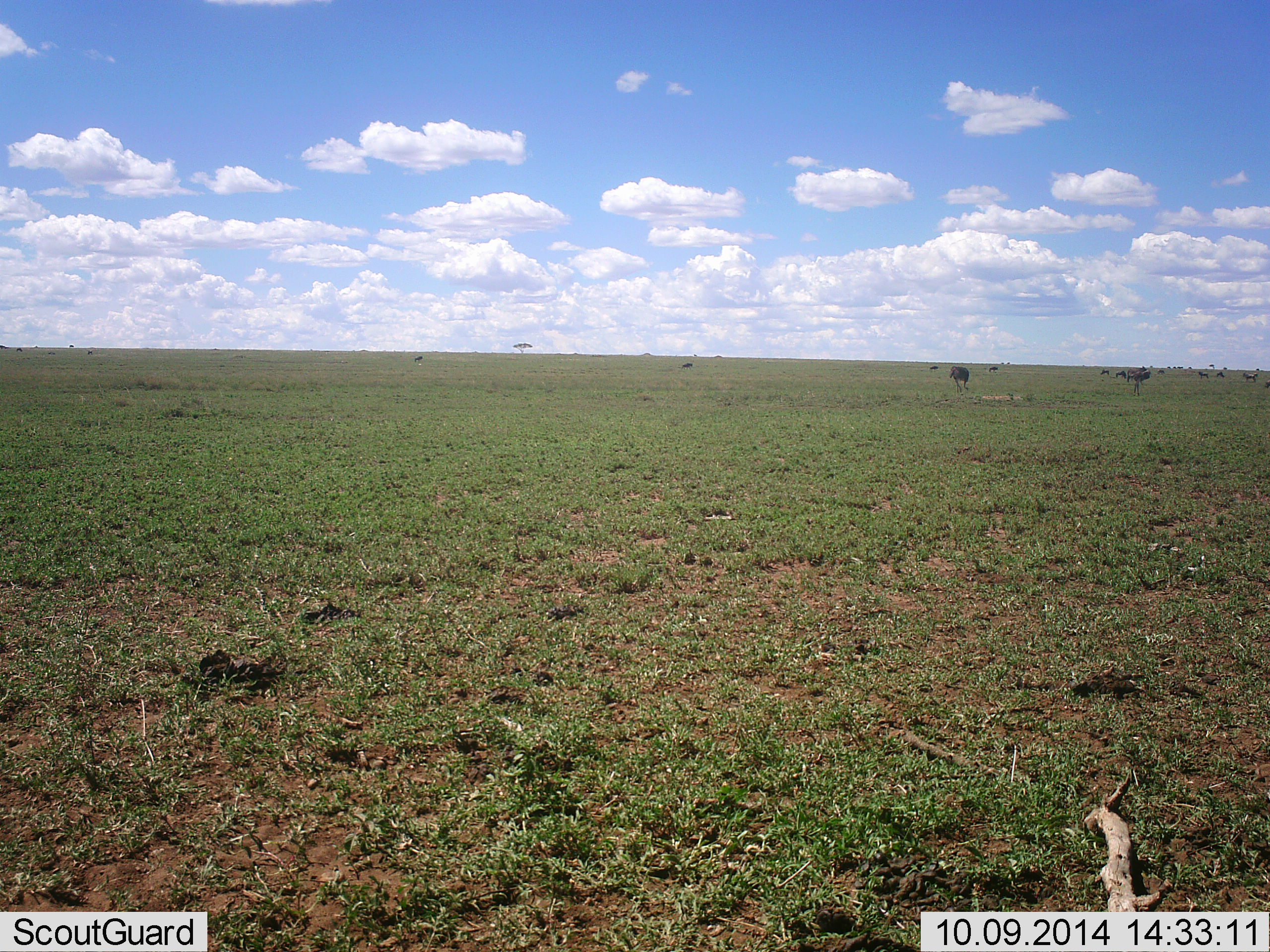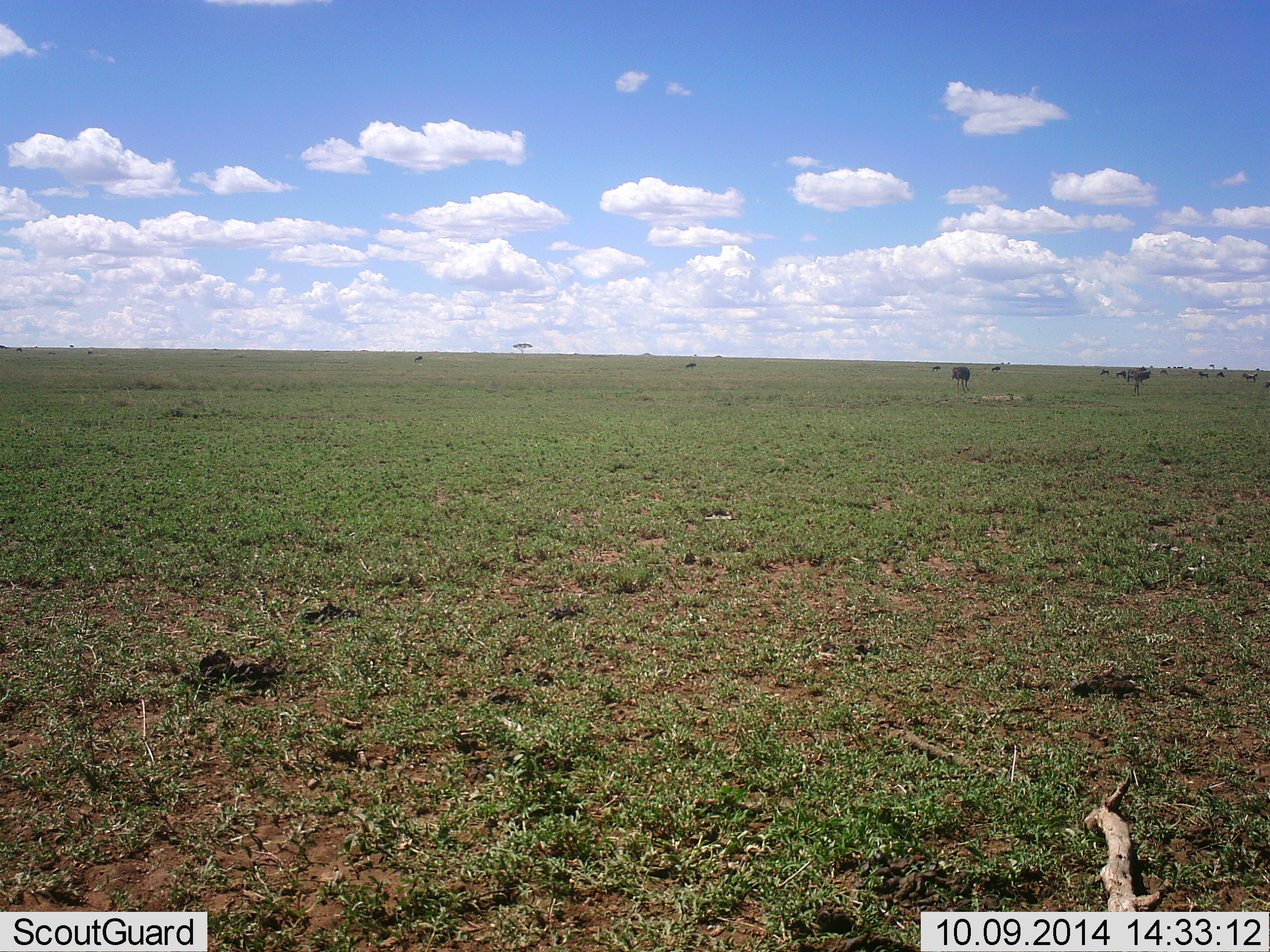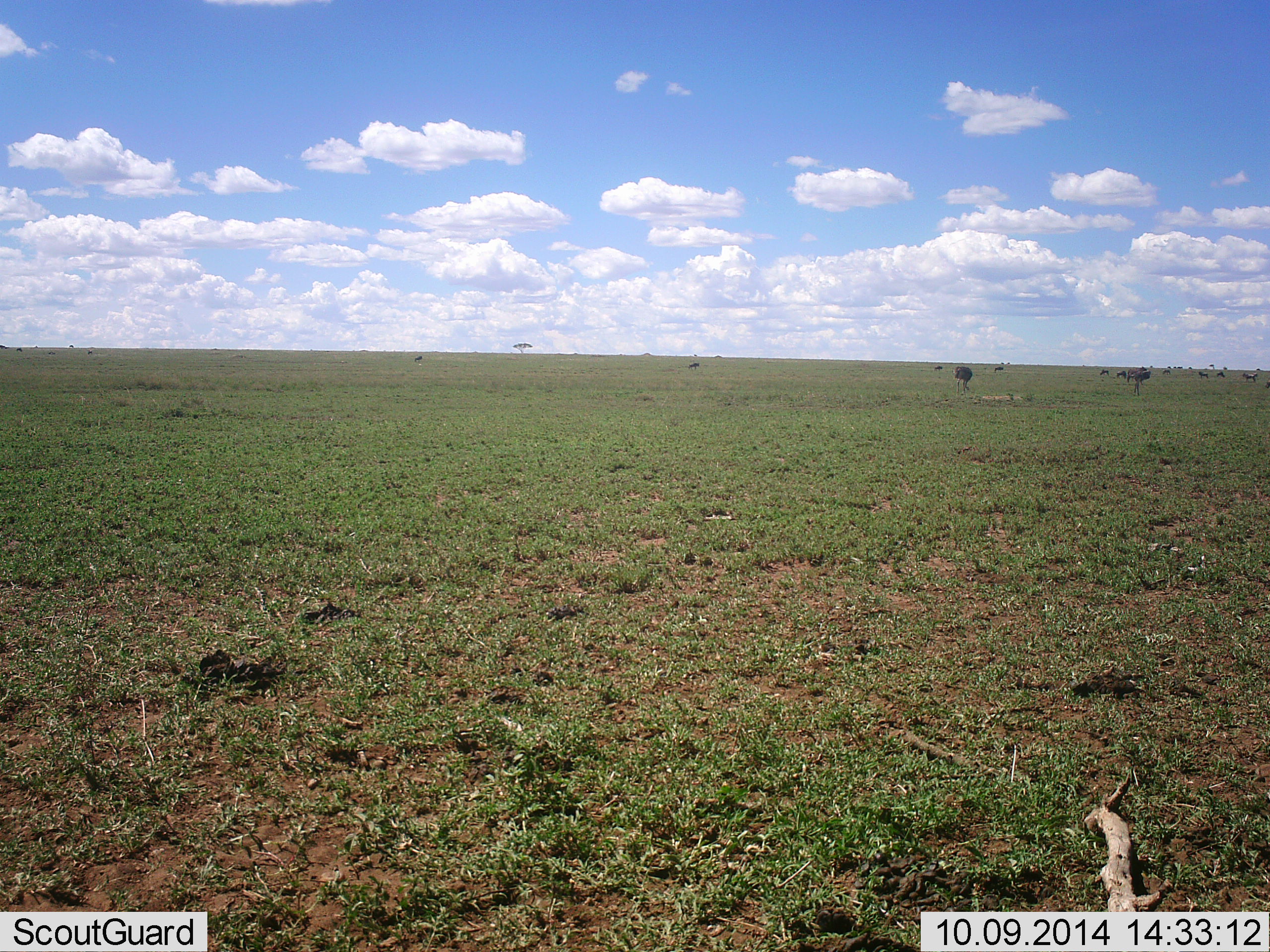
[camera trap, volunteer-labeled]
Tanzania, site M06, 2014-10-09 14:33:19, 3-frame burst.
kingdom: Animalia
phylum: Chordata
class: Mammalia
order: Artiodactyla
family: Bovidae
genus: Connochaetes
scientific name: Connochaetes taurinus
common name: blue wildebeest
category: wildebeest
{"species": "wildebeest (blue wildebeest) (Connochaetes taurinus)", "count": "11-50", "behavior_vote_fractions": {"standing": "42%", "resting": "0%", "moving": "83%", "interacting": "0%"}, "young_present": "0%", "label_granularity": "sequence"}